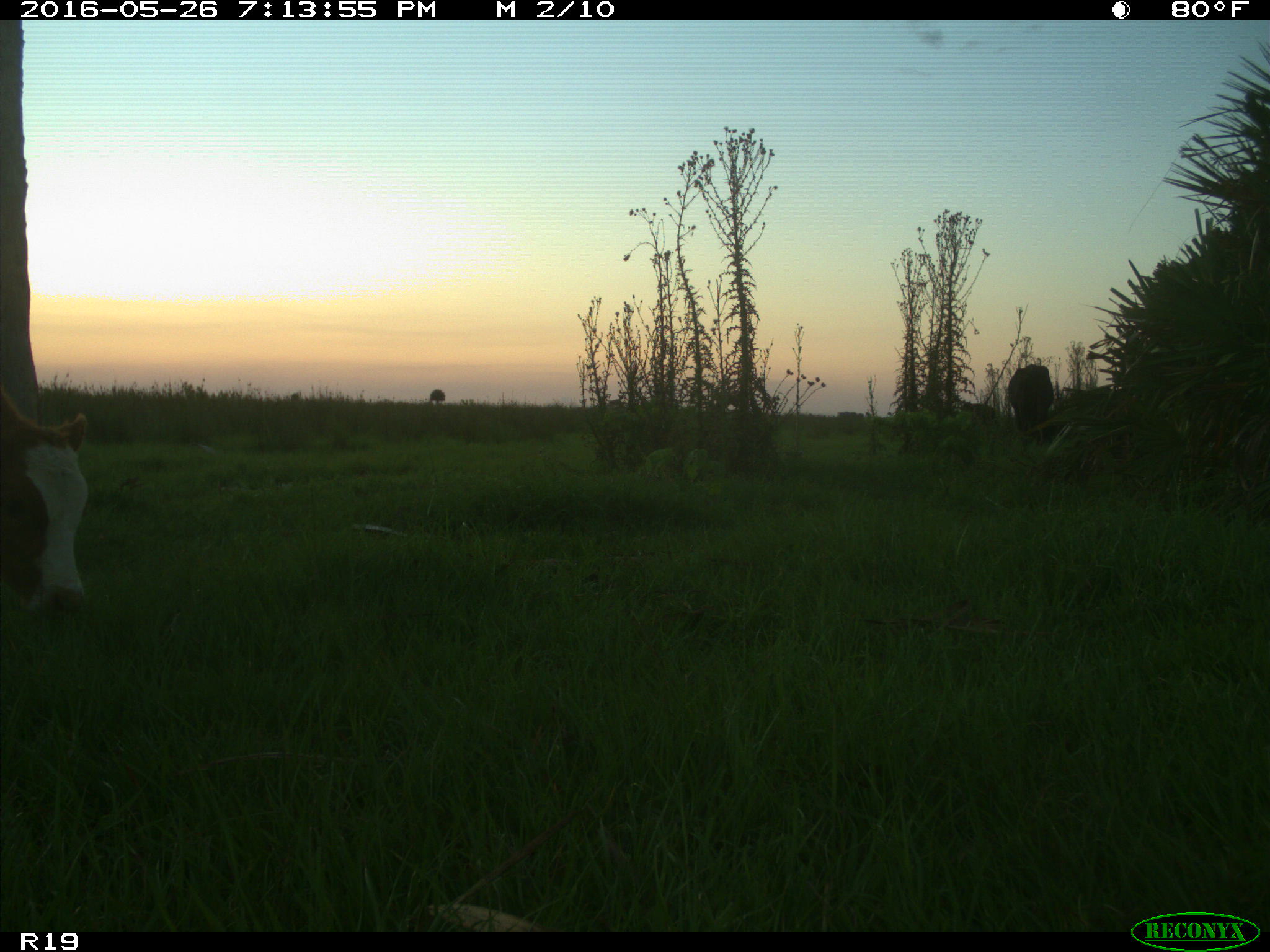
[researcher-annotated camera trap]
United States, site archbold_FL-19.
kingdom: Animalia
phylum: Chordata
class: Mammalia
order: Artiodactyla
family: Bovidae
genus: Bos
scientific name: Bos taurus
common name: domestic cow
Bos taurus (domestic cow).